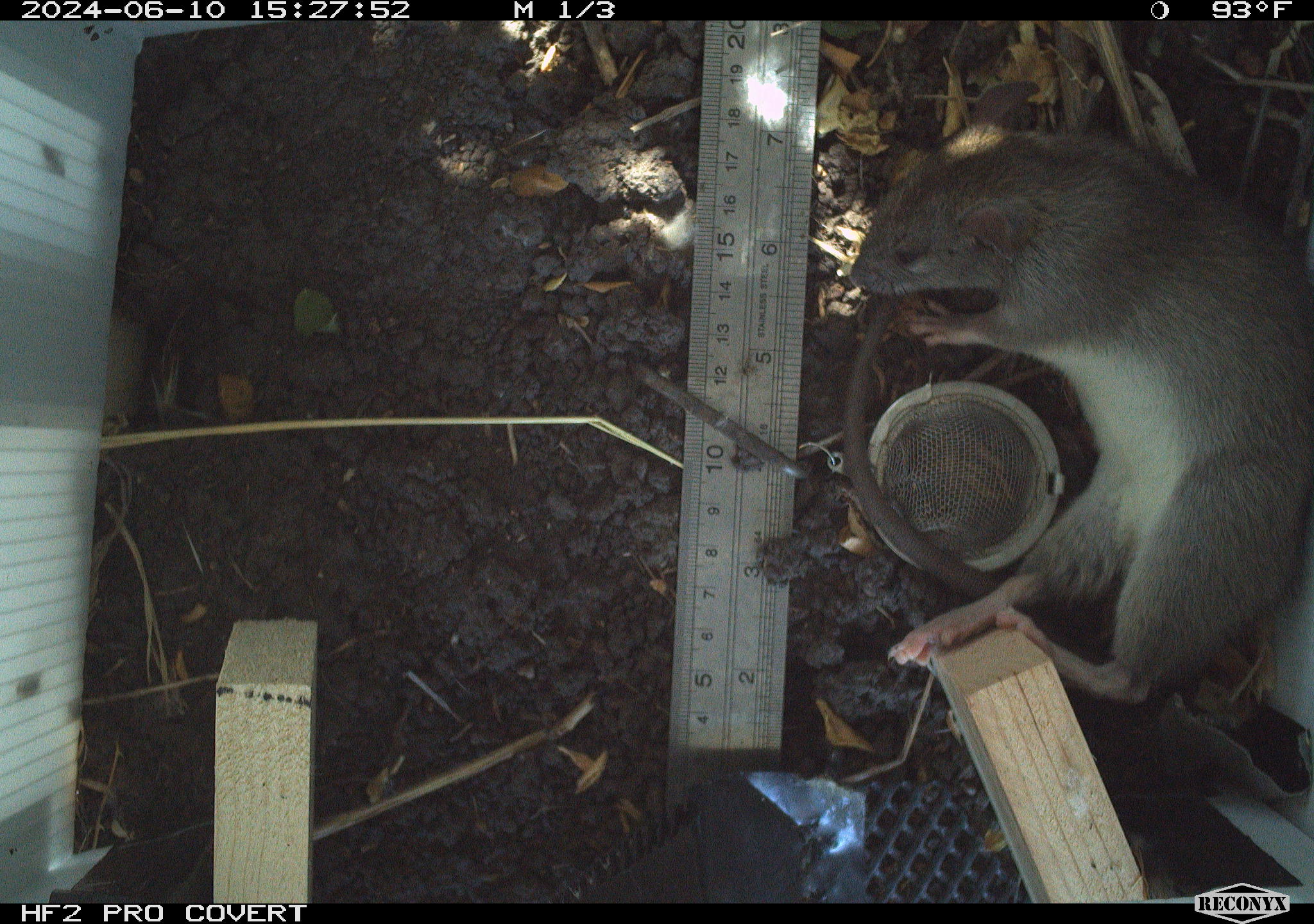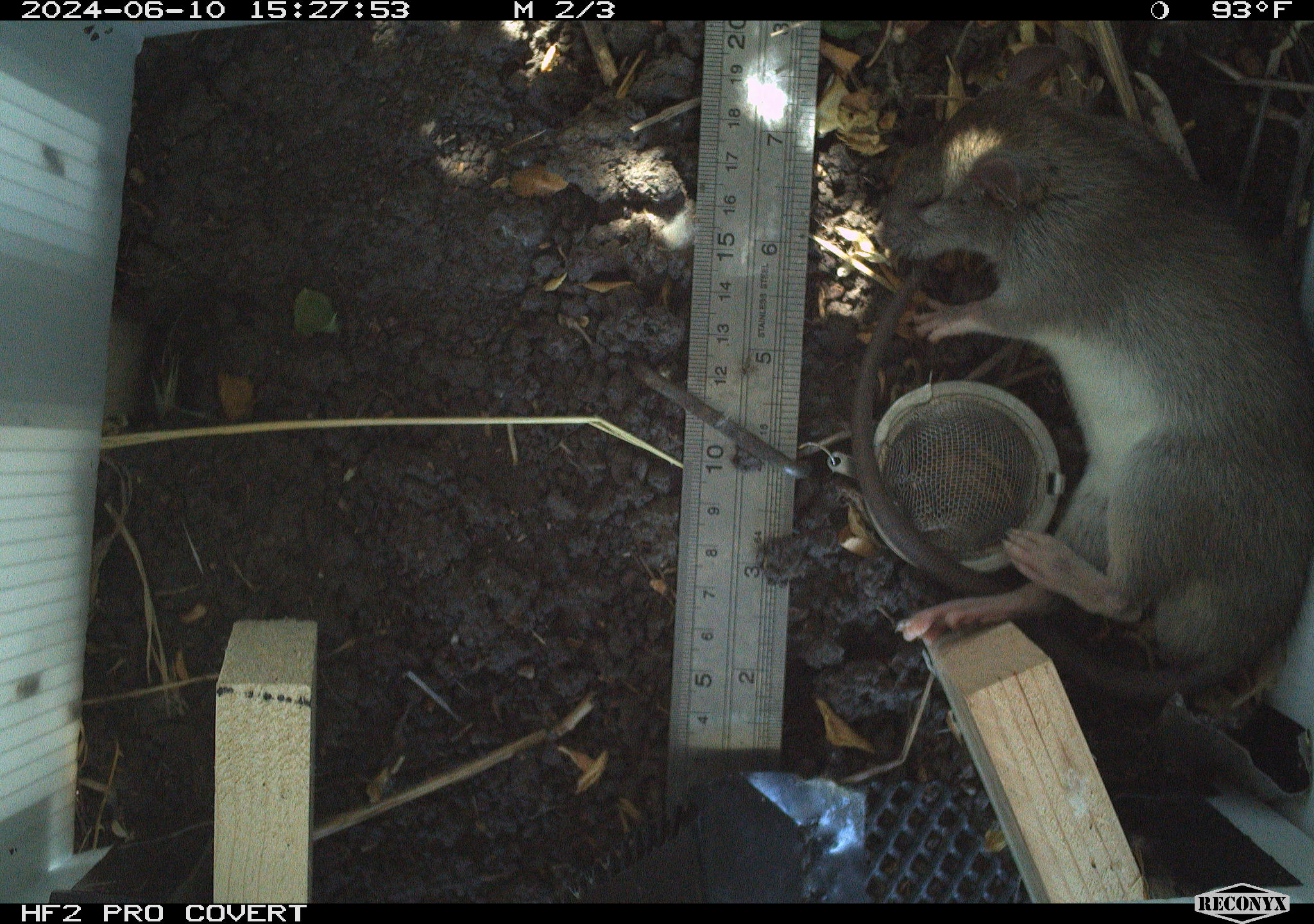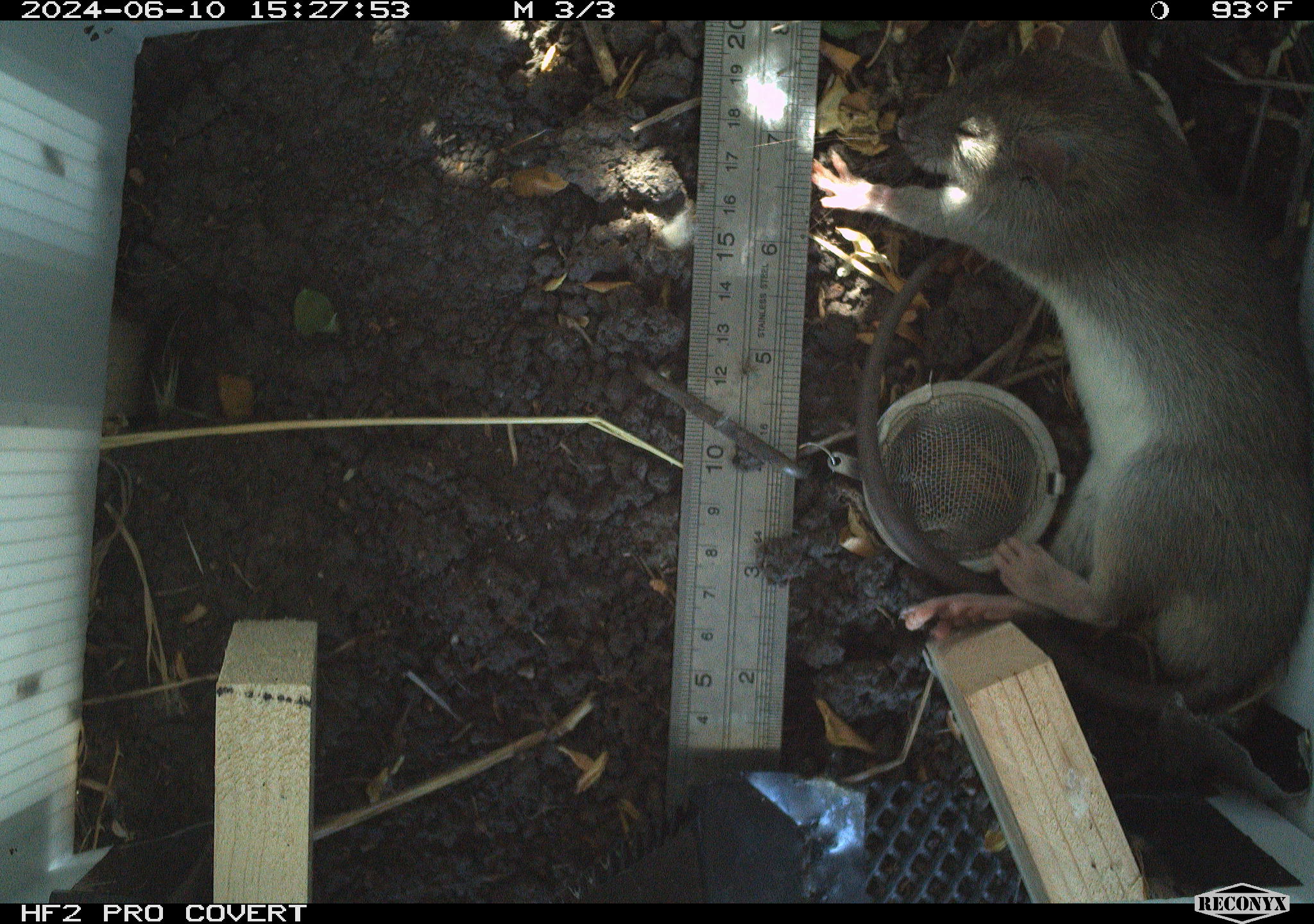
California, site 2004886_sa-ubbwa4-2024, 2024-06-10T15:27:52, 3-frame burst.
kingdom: Animalia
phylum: Chordata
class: Mammalia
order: Rodentia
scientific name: Rodentia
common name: woodrat or rat or mouse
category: woodrat or rat or mouse species